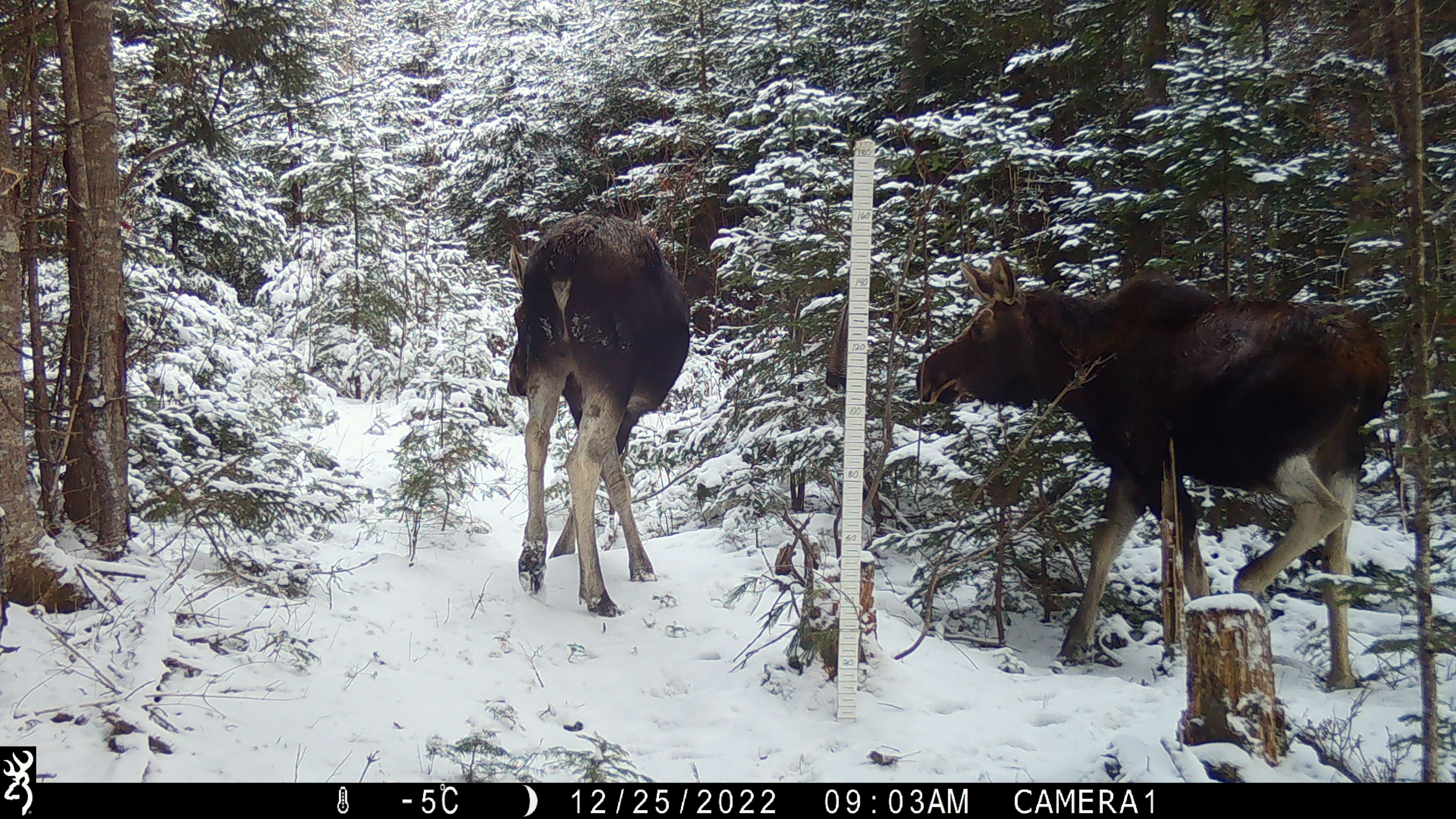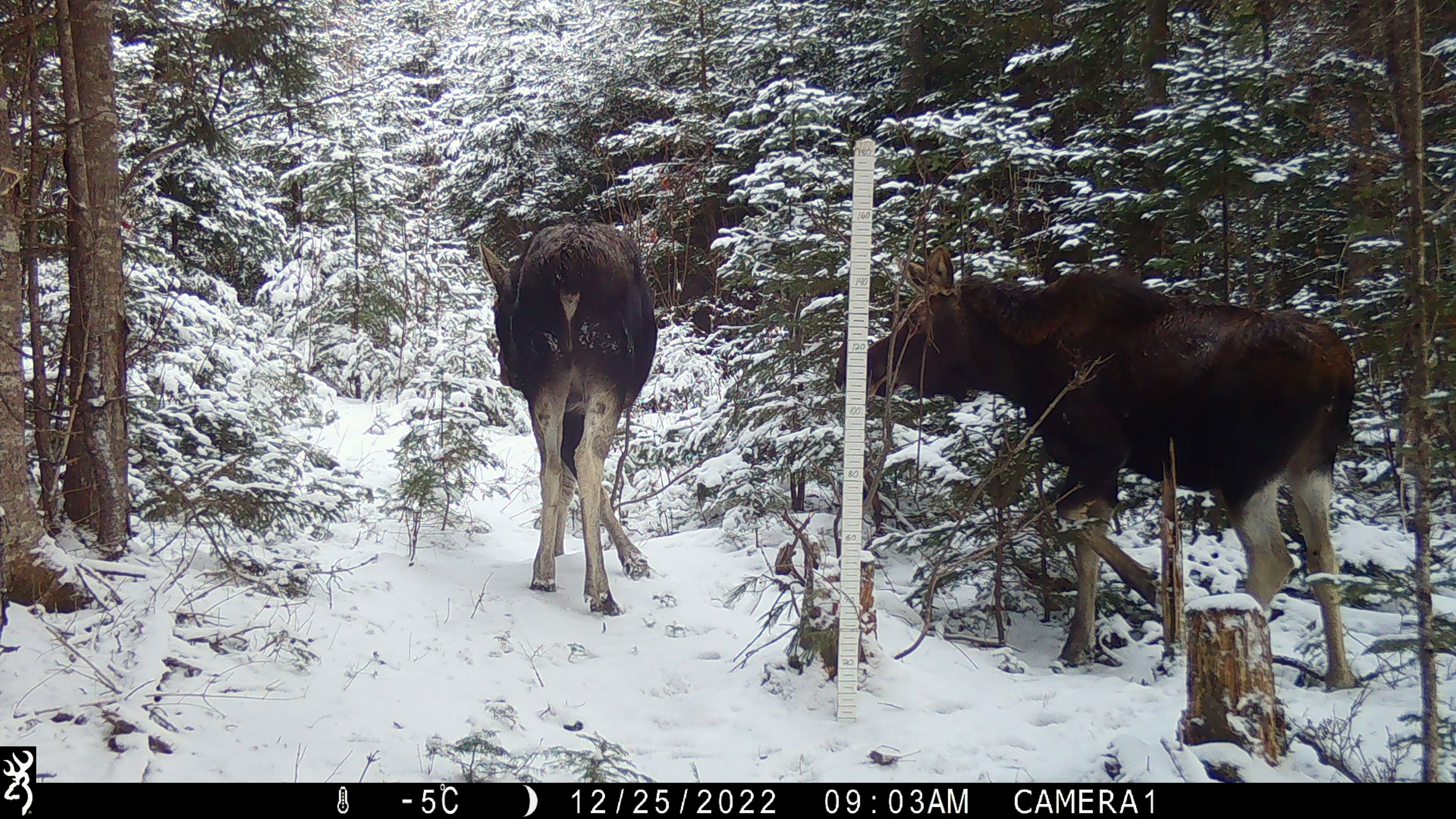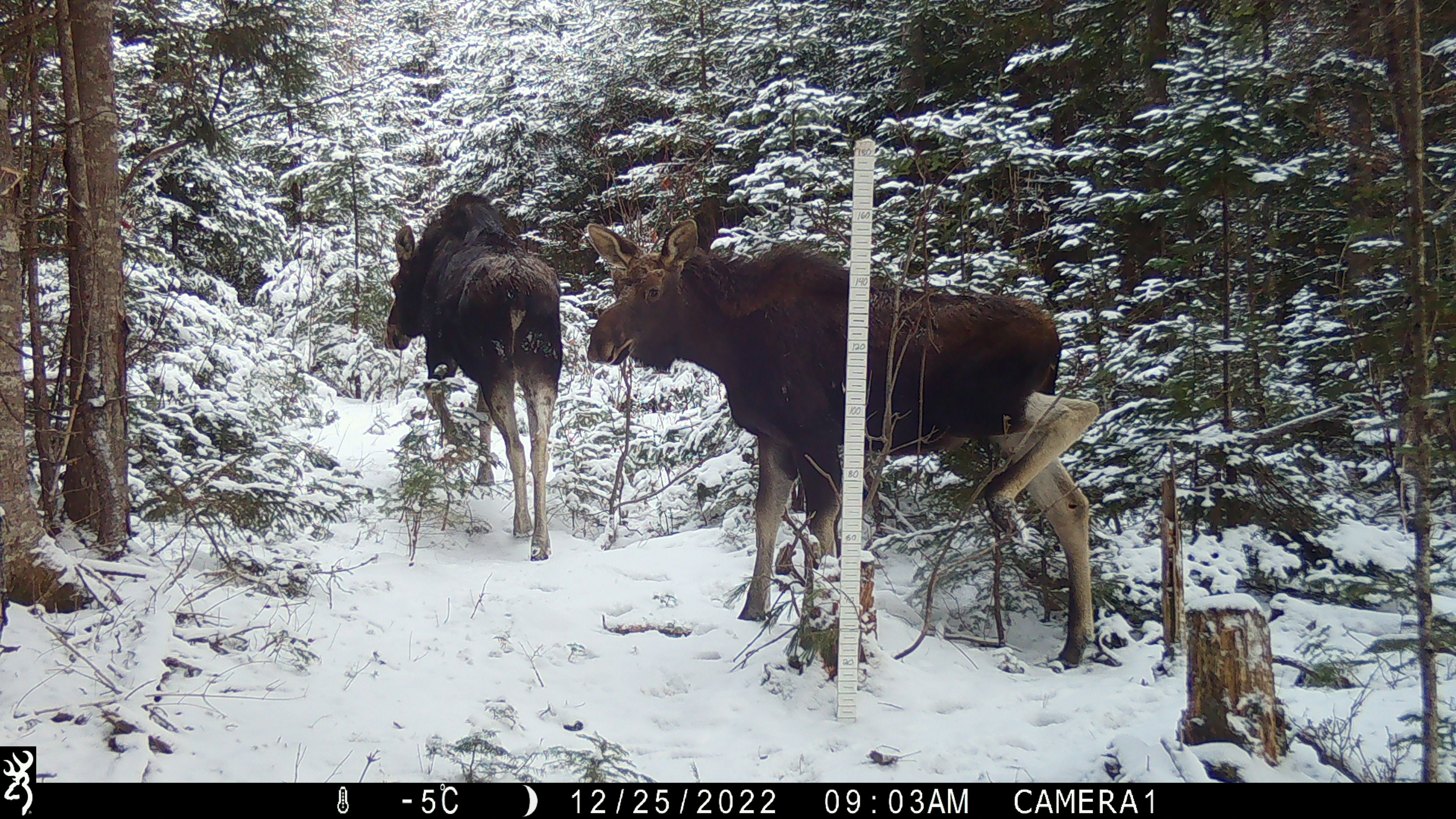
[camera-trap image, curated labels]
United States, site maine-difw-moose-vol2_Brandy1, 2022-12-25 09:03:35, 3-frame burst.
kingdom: Animalia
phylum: Chordata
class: Mammalia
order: Artiodactyla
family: Cervidae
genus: Alces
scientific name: Alces alces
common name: moose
Moose (Alces alces).